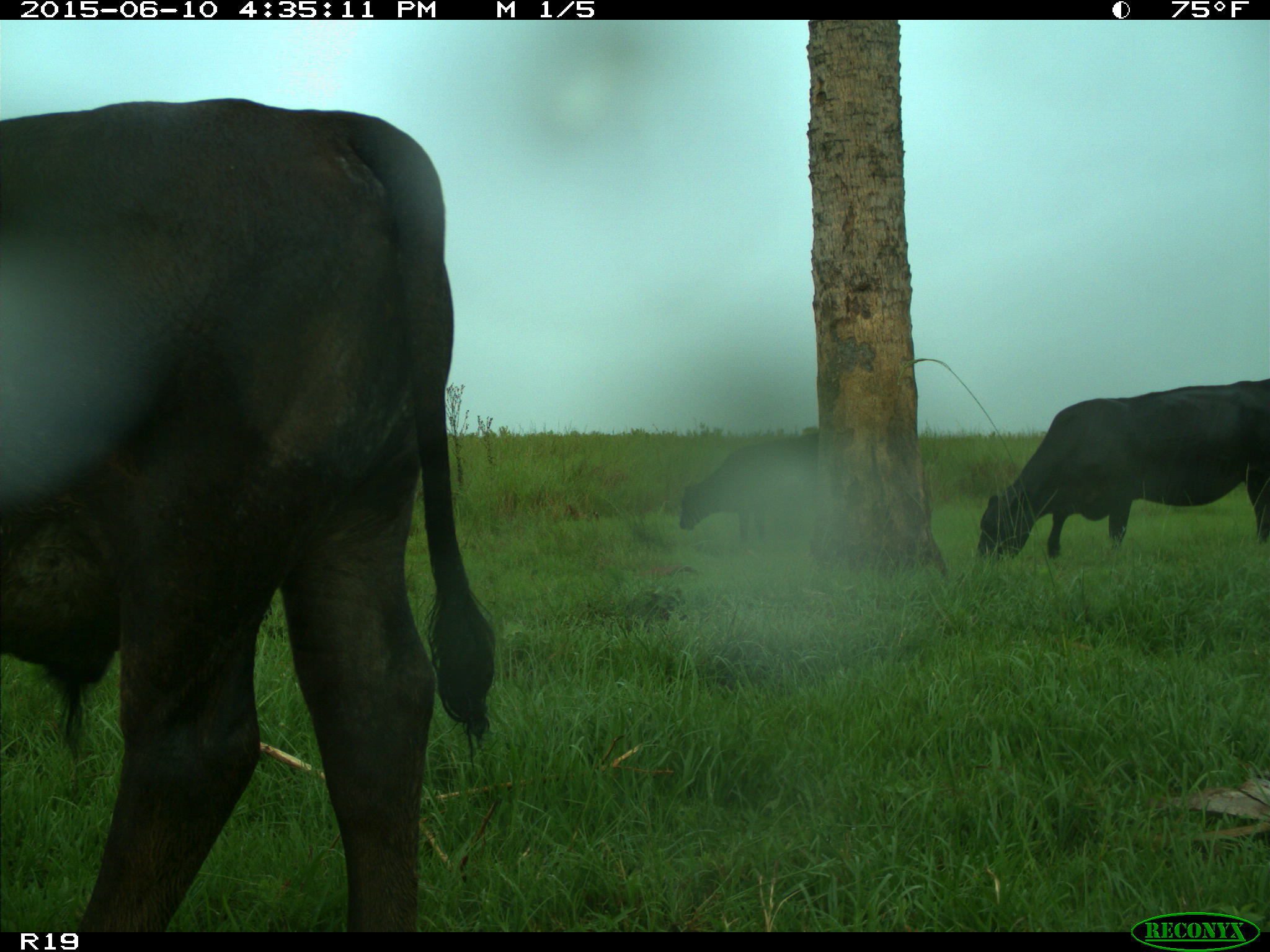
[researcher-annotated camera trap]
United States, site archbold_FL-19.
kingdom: Animalia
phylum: Chordata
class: Mammalia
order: Artiodactyla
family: Bovidae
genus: Bos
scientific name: Bos taurus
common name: domestic cow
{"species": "Bos taurus (domestic cow)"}